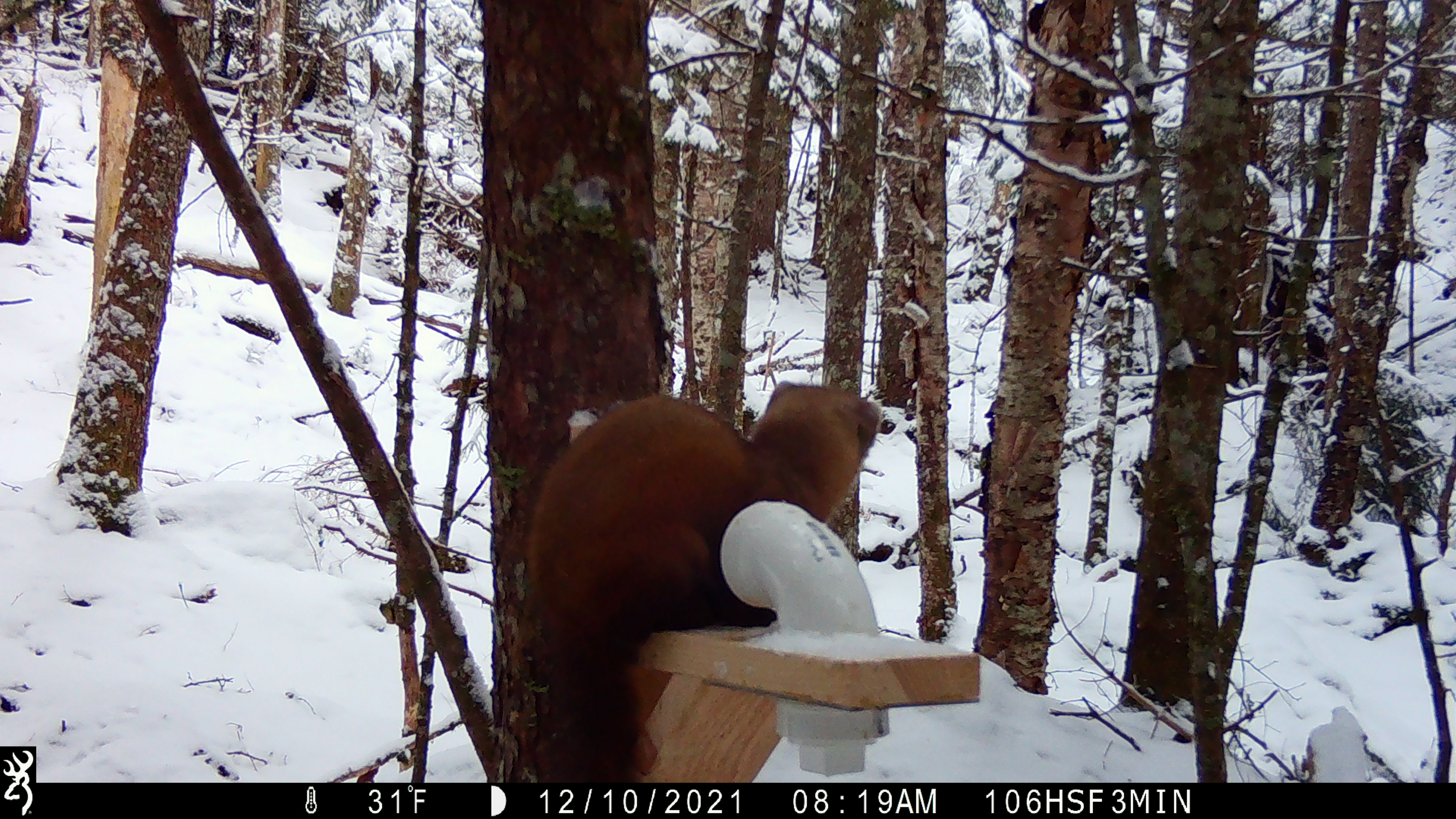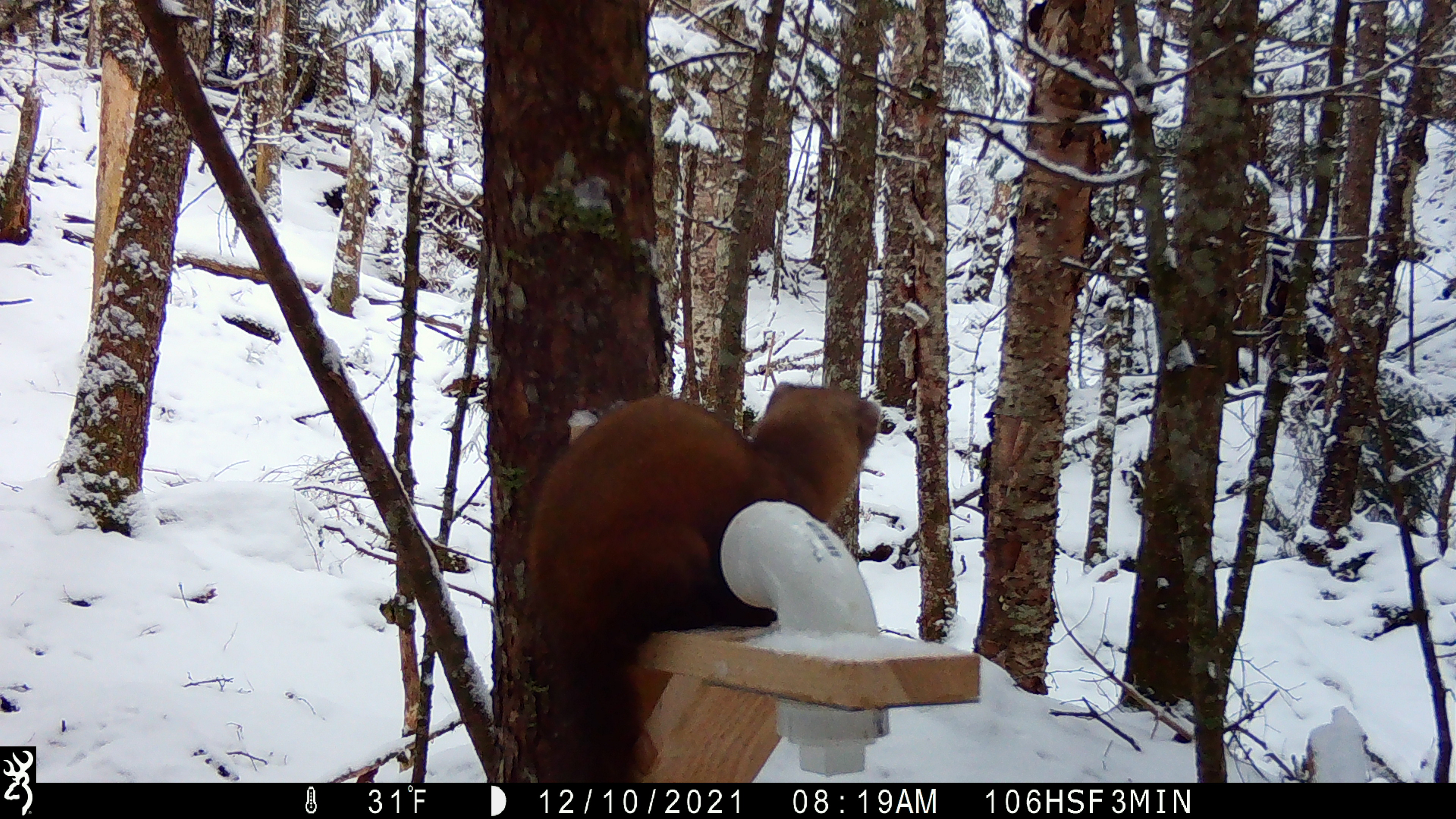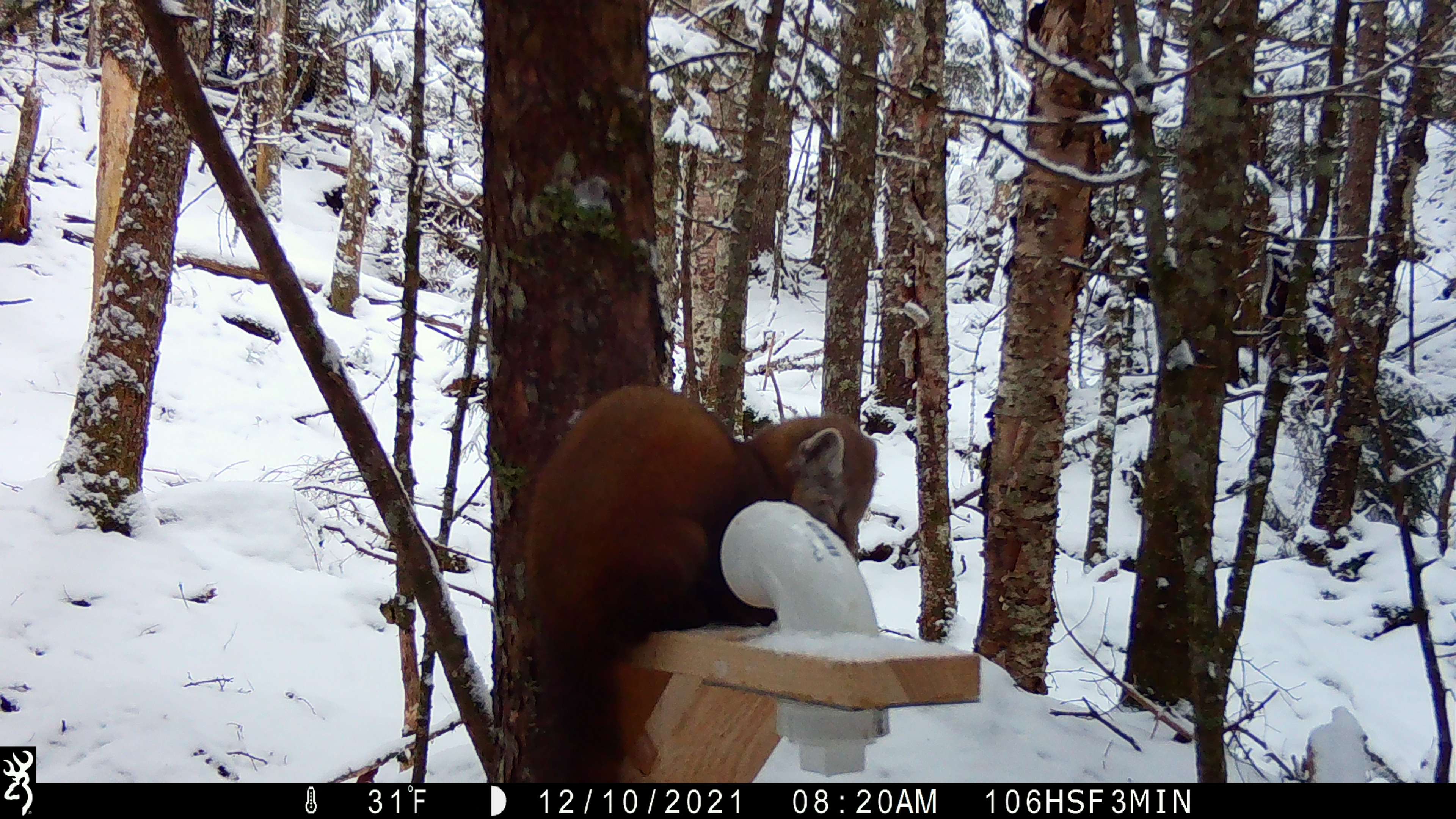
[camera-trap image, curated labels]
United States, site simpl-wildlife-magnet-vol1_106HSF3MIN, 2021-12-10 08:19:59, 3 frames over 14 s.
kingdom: Animalia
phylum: Chordata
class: Mammalia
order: Carnivora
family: Mustelidae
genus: Martes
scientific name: Martes americana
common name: american marten